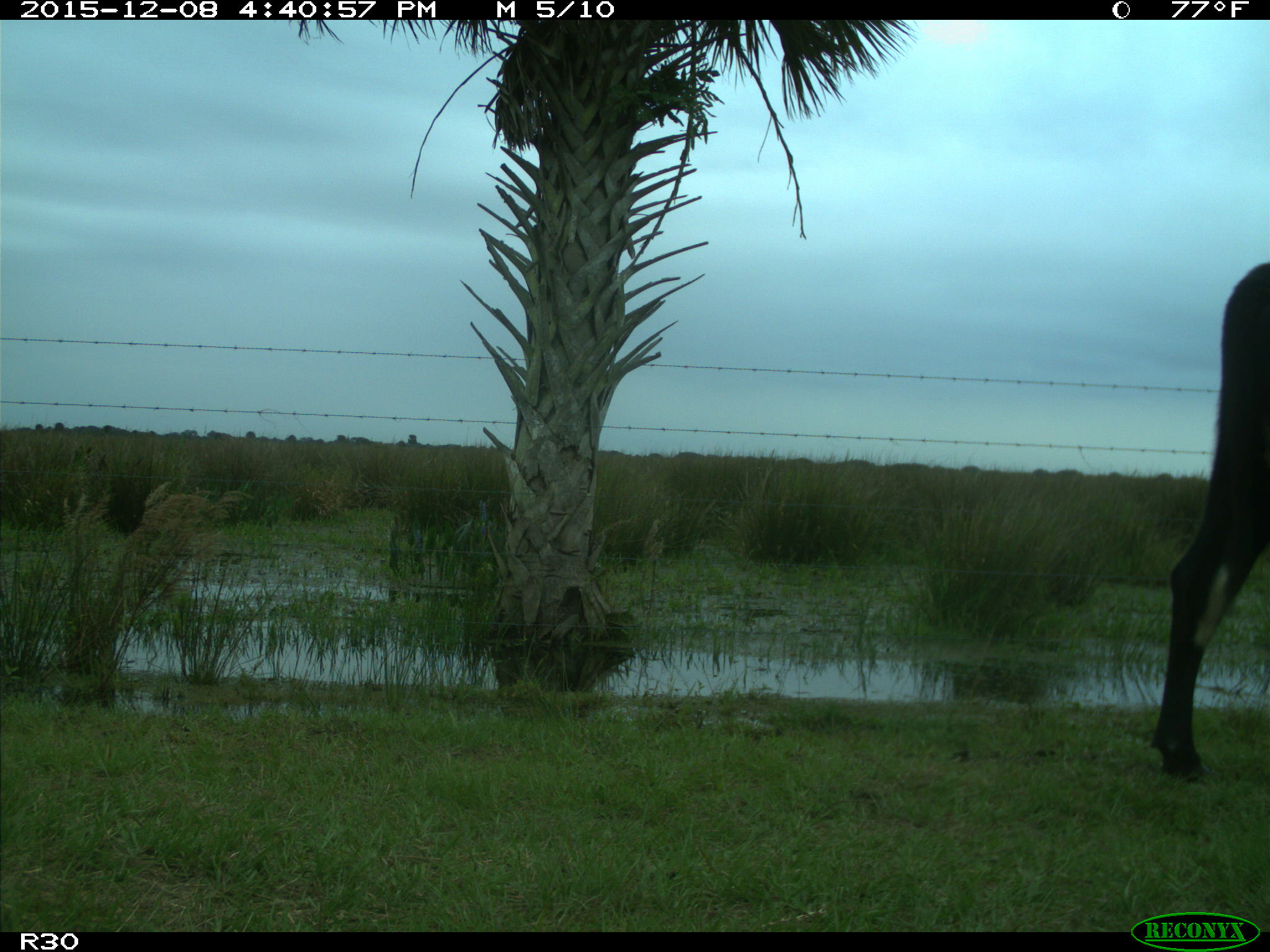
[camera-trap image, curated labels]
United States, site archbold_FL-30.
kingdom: Animalia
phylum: Chordata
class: Mammalia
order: Artiodactyla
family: Bovidae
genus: Bos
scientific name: Bos taurus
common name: domestic cow